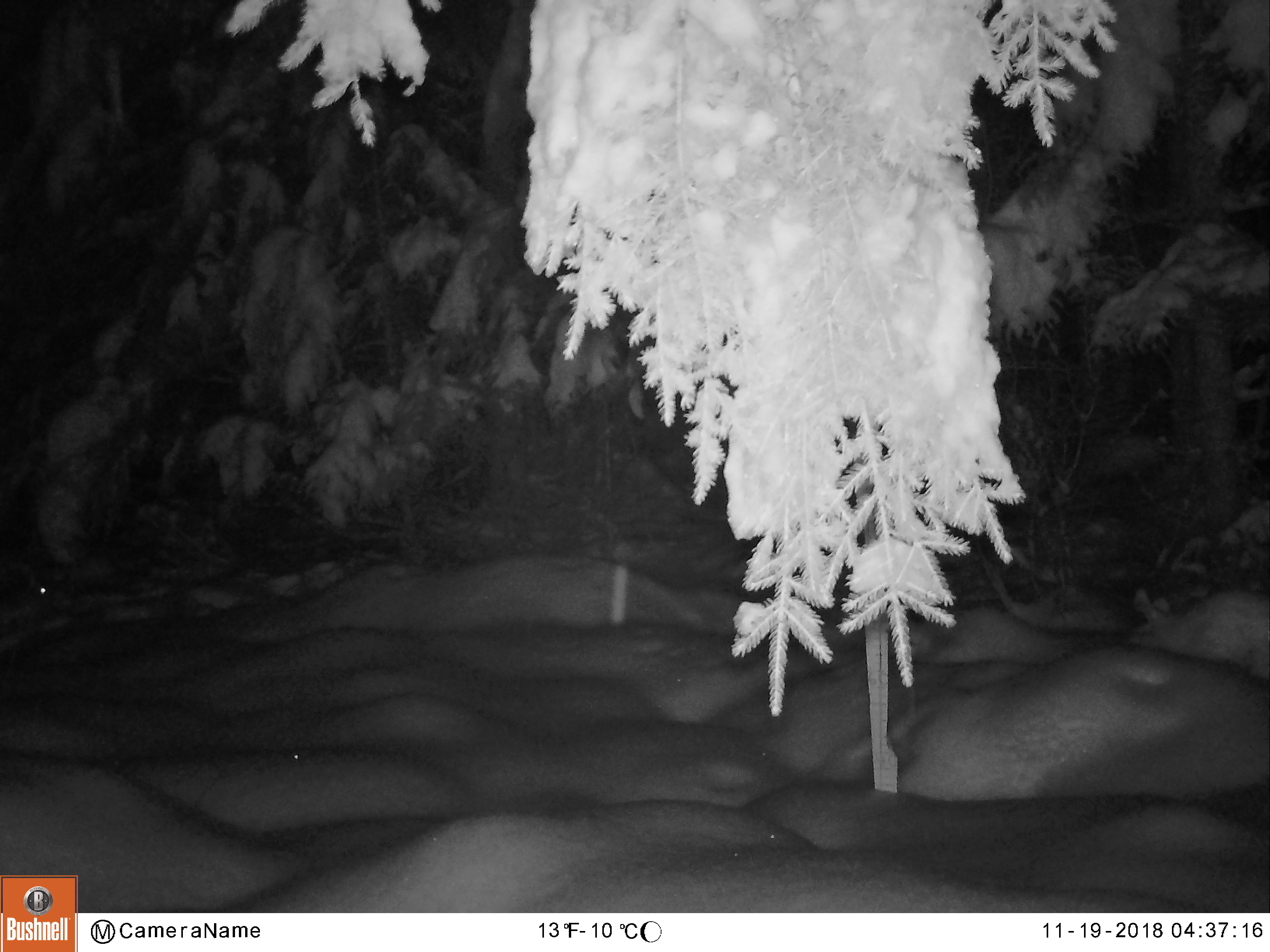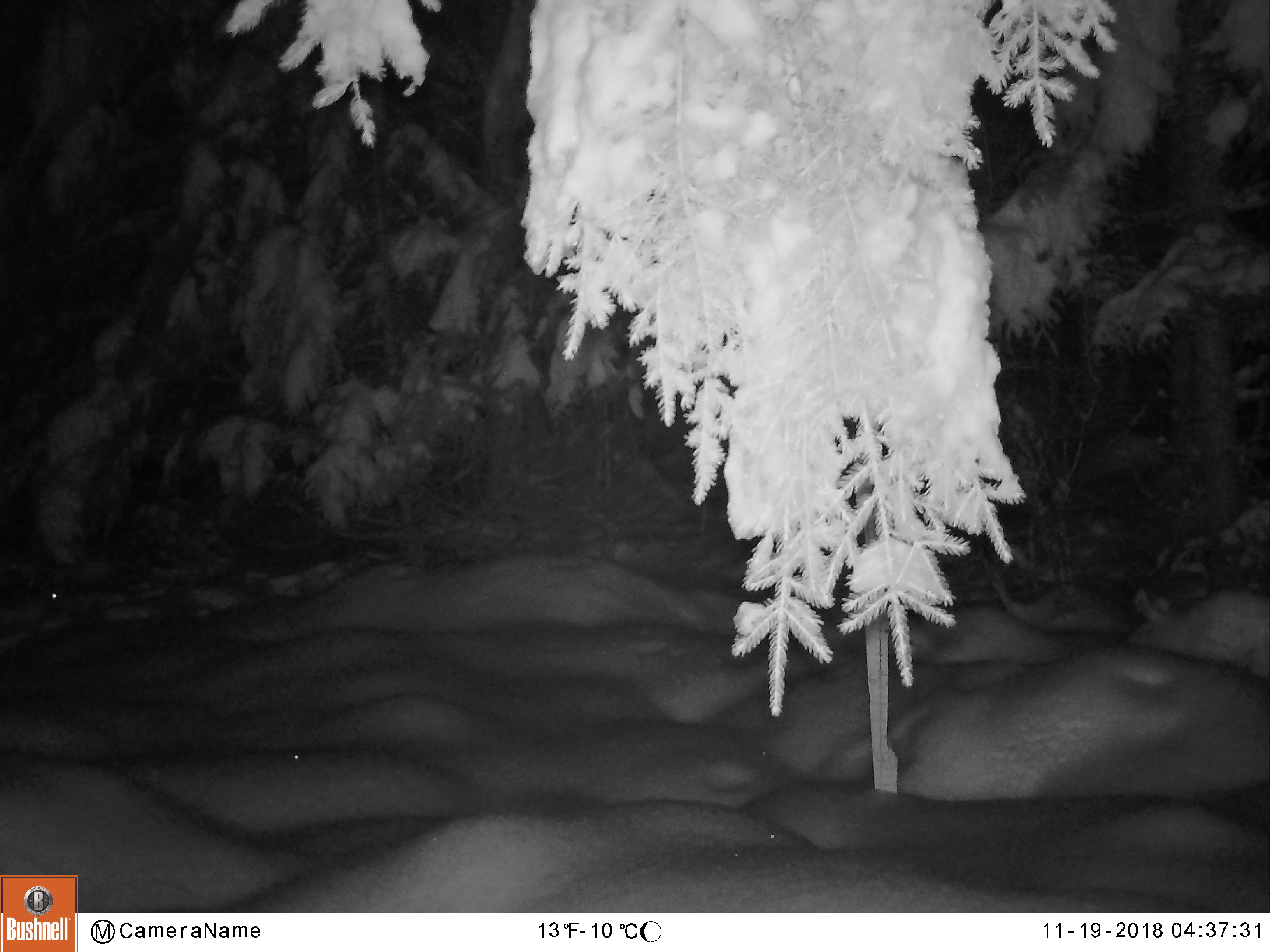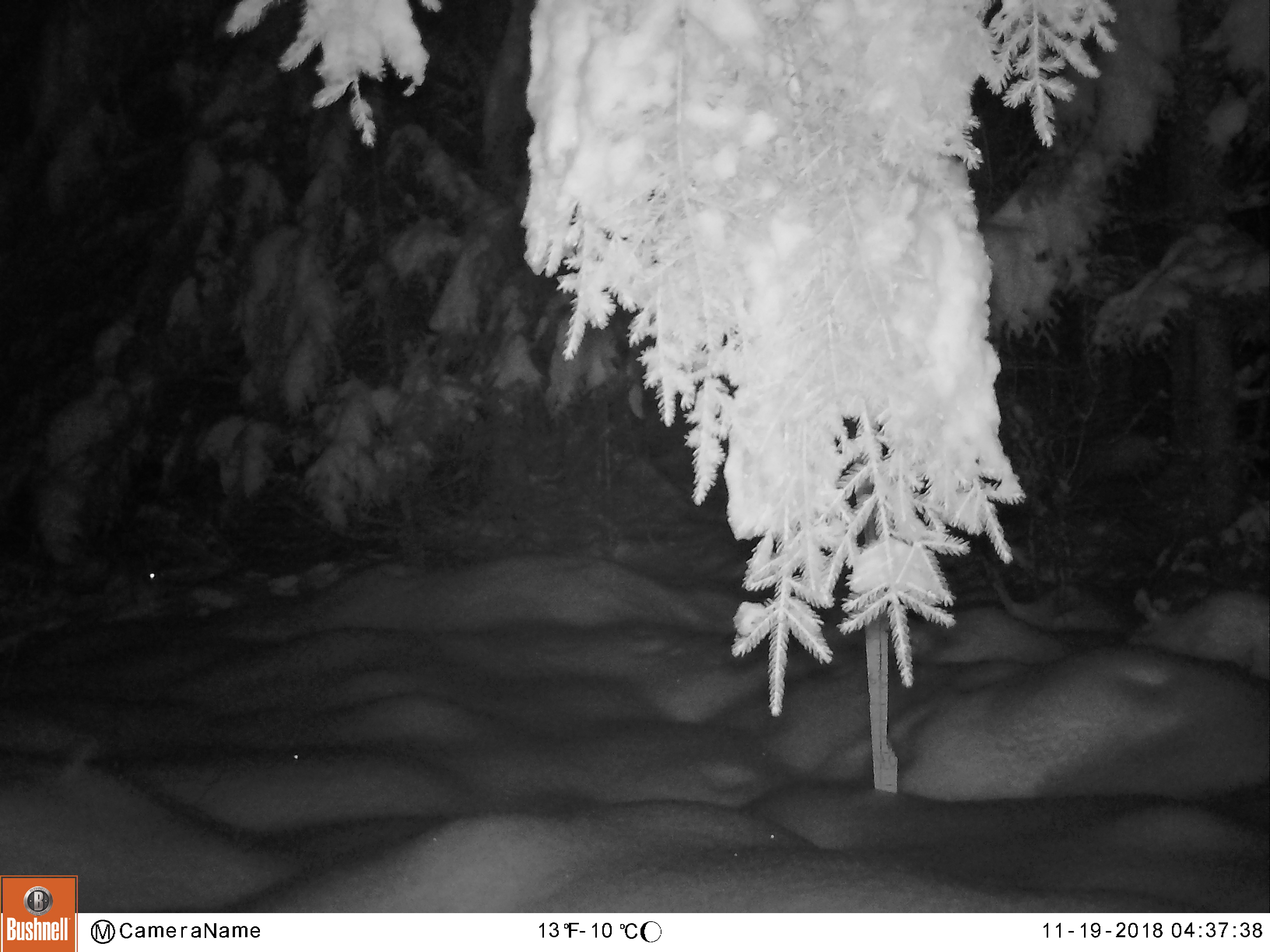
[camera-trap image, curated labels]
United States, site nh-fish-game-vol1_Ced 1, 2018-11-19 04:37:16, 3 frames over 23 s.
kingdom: Animalia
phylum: Chordata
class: Mammalia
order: Lagomorpha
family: Leporidae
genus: Lepus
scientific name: Lepus americanus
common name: snowshoe hare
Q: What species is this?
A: Snowshoe hare (Lepus americanus).